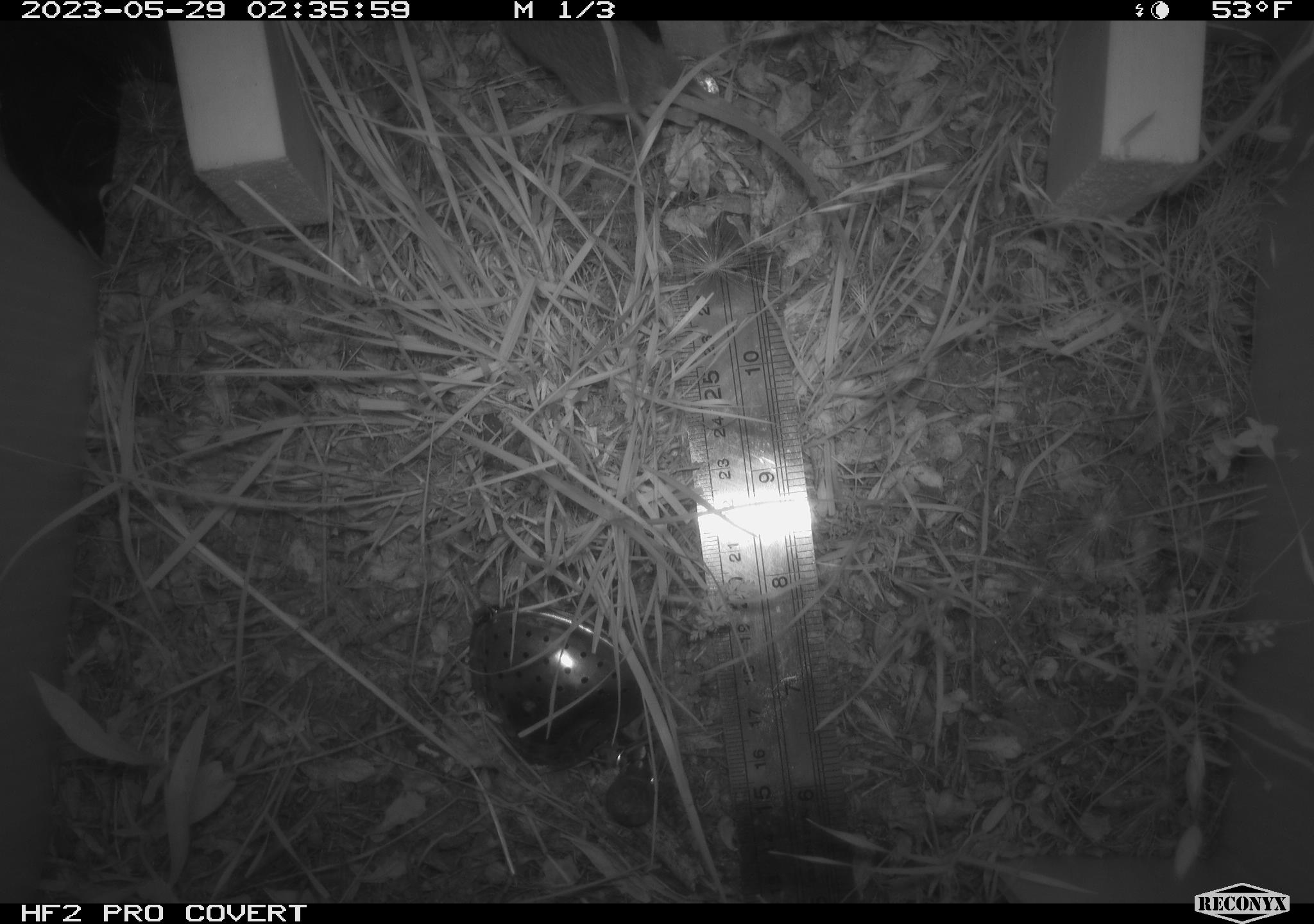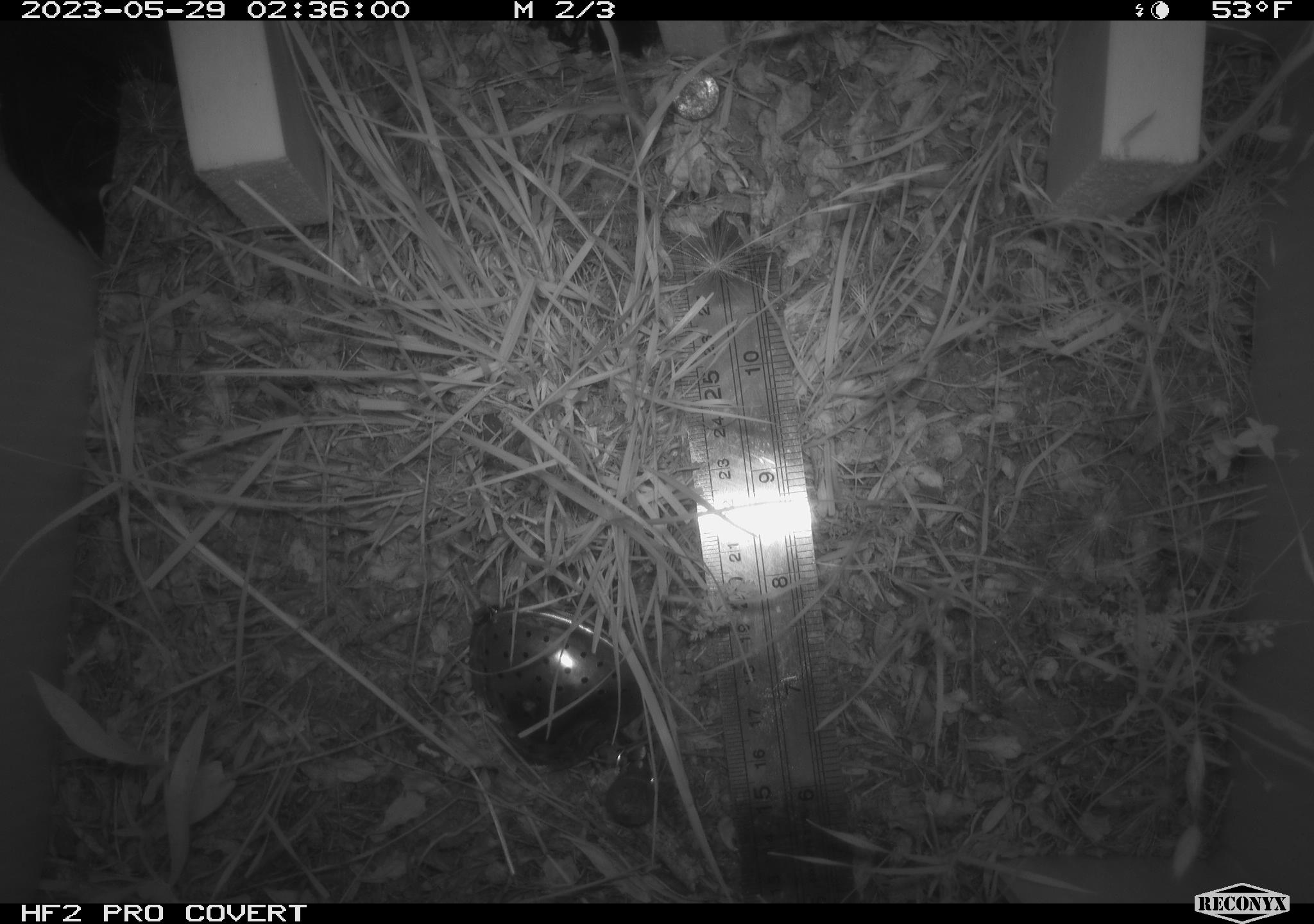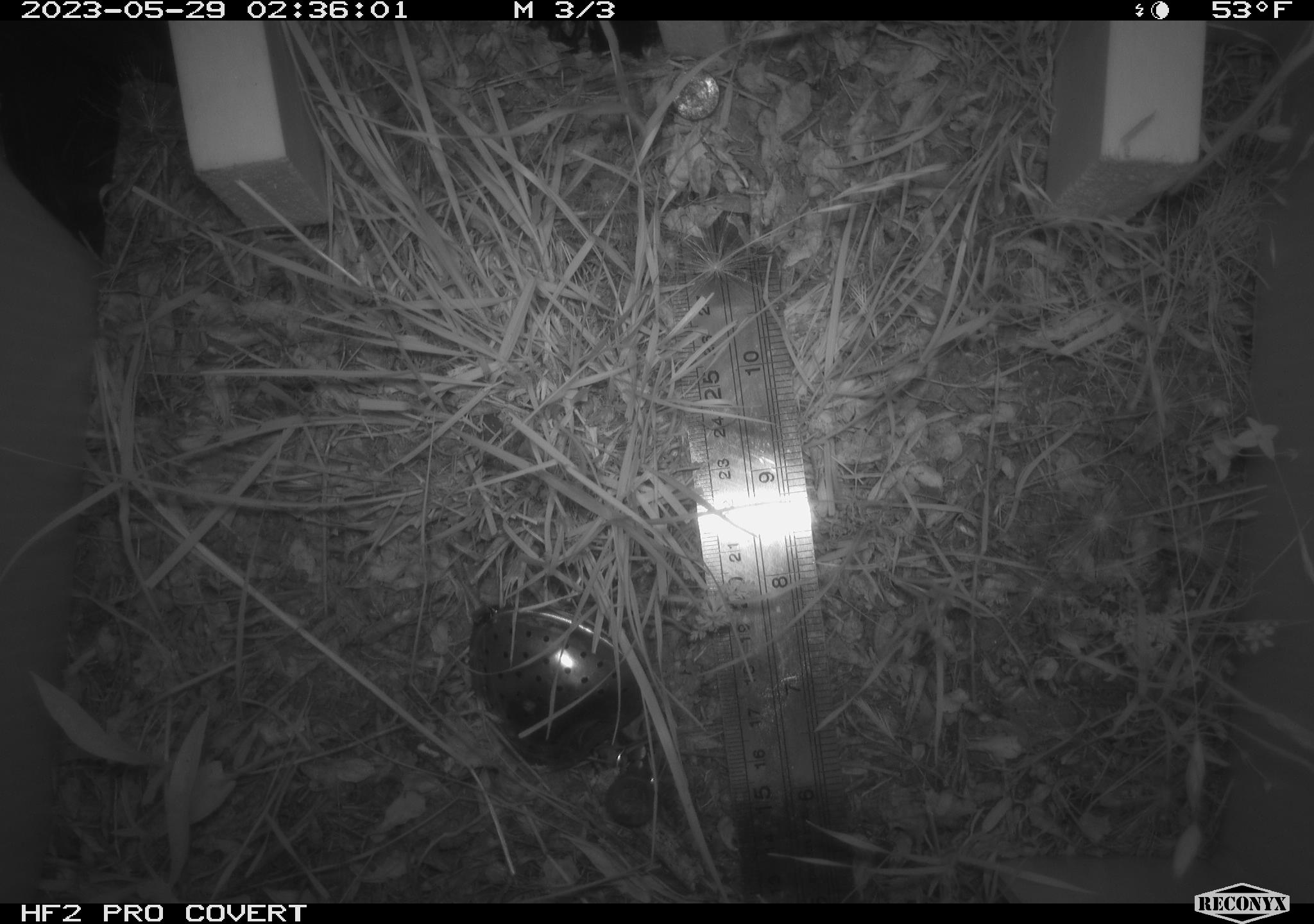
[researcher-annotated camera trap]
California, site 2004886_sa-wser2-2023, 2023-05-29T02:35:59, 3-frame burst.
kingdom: Animalia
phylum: Chordata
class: Mammalia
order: Rodentia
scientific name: Rodentia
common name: mouse species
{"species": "mouse species (Rodentia)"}